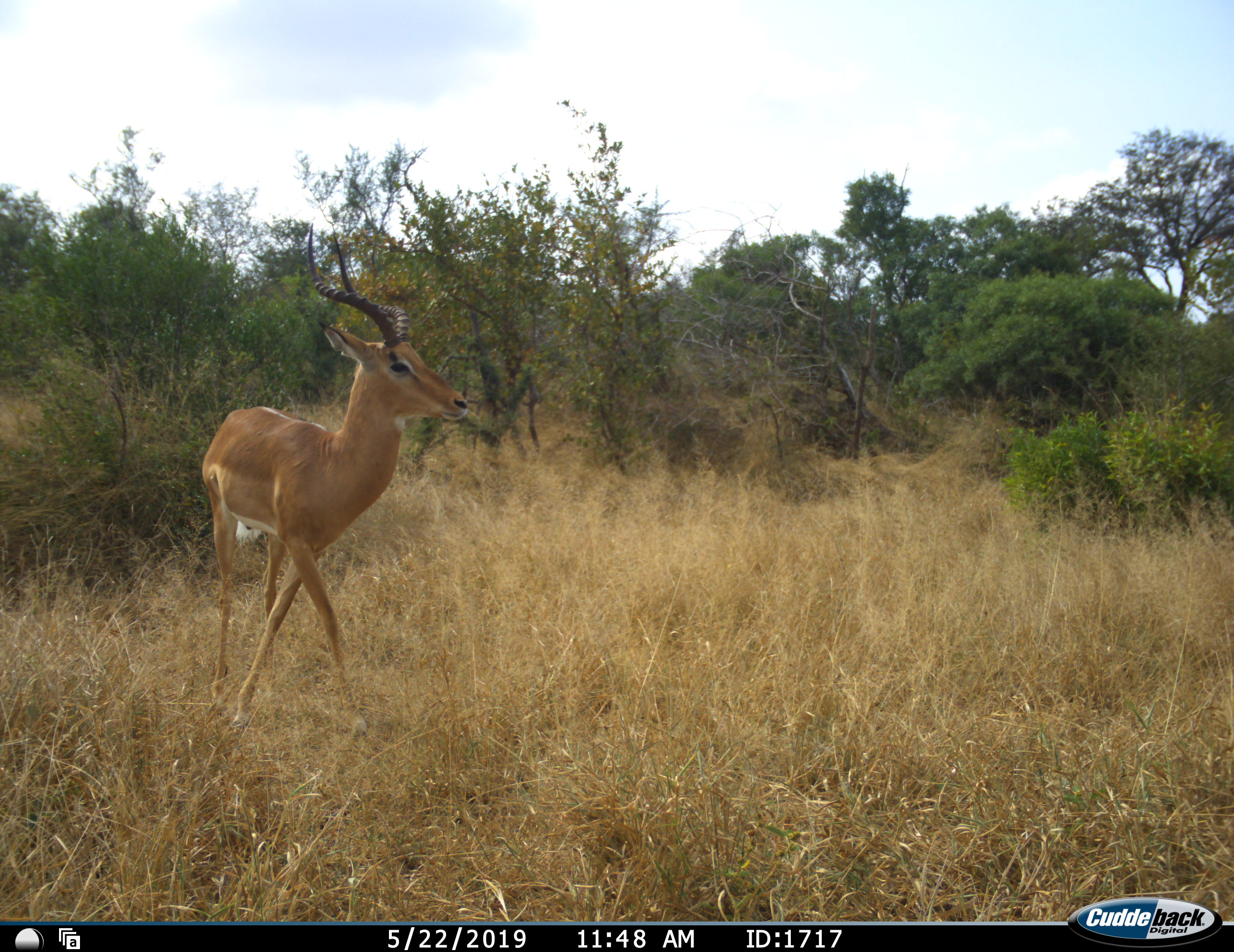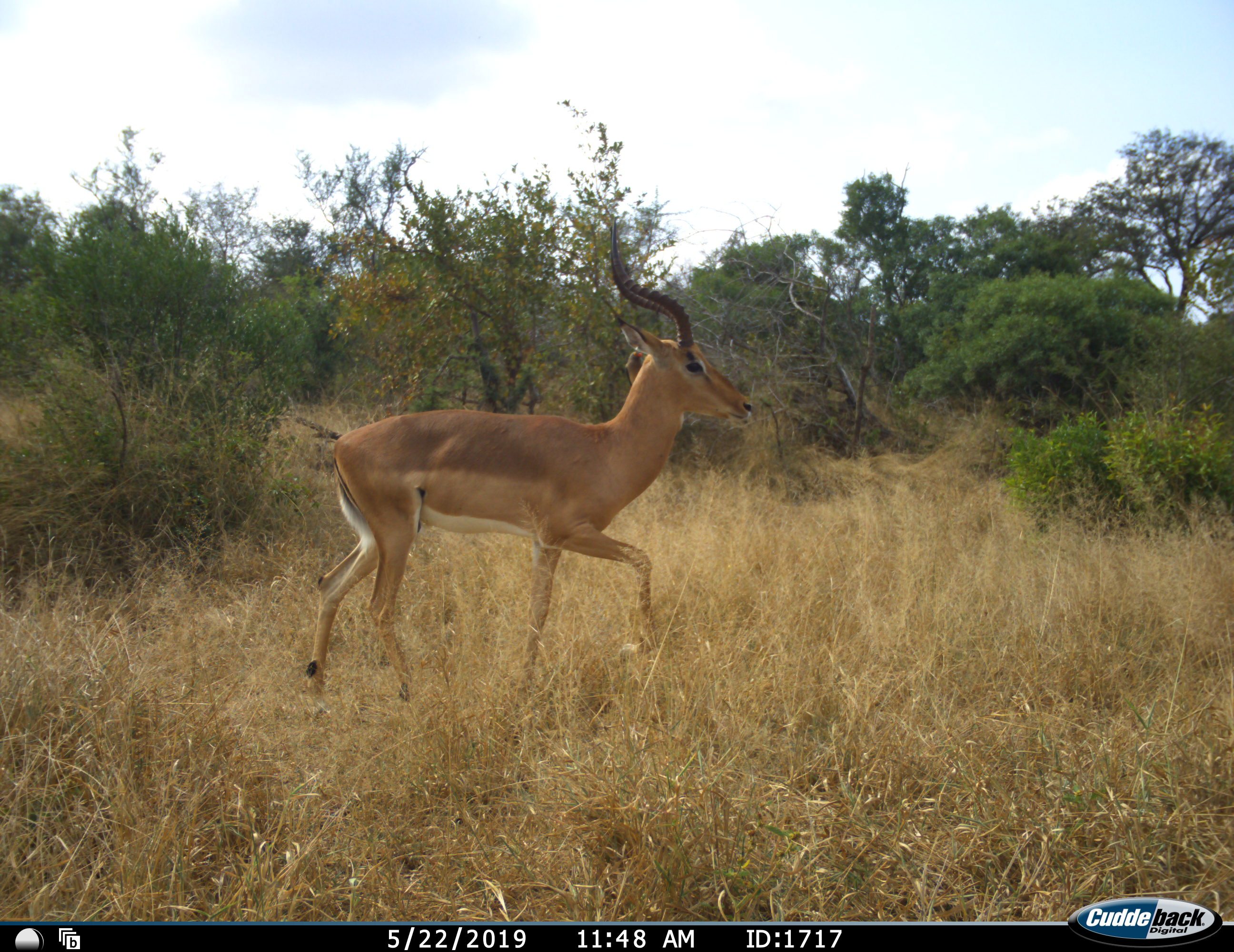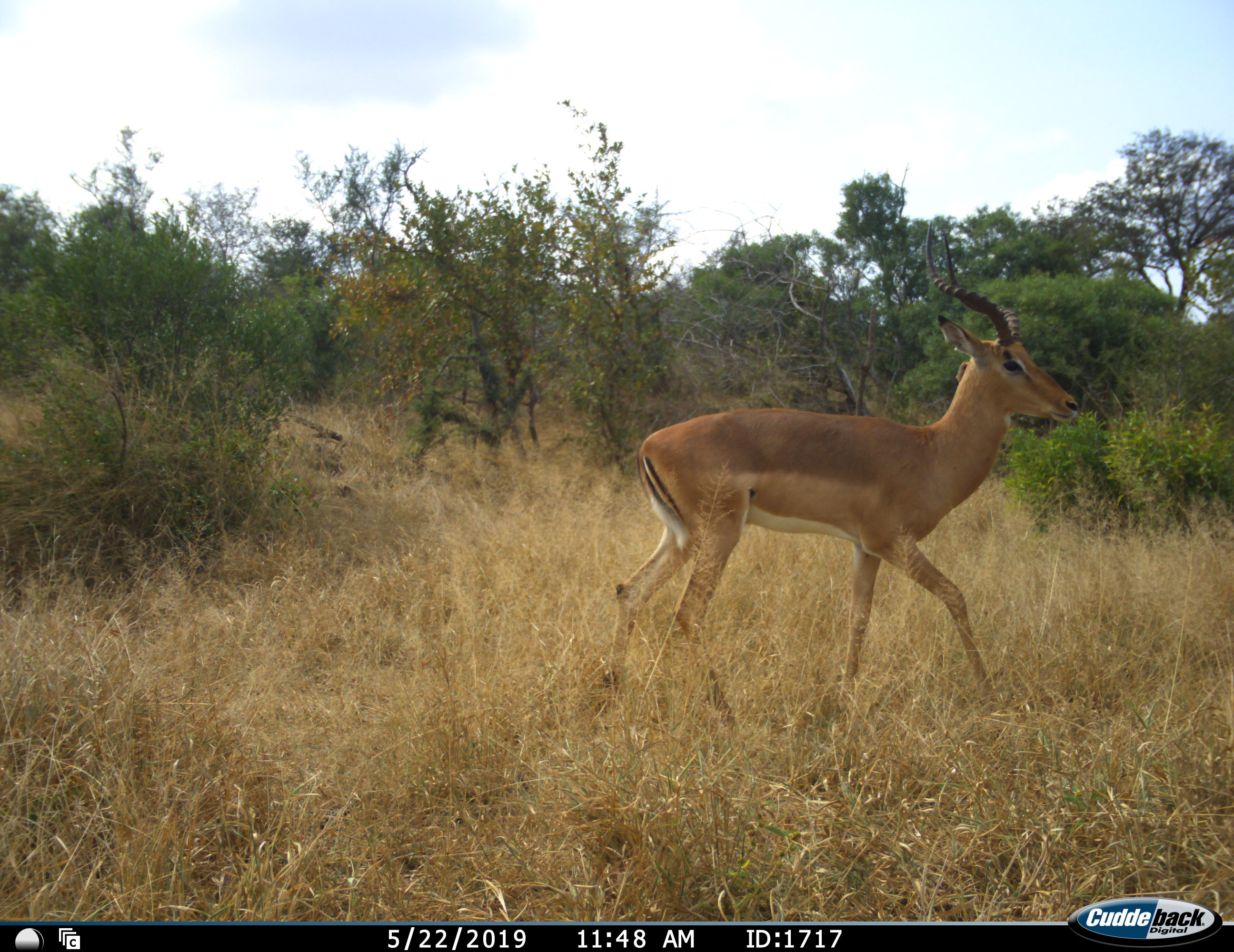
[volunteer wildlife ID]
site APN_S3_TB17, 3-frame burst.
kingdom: Animalia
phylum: Chordata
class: Mammalia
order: Artiodactyla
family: Bovidae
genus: Aepyceros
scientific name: Aepyceros melampus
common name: impala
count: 1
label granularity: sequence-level